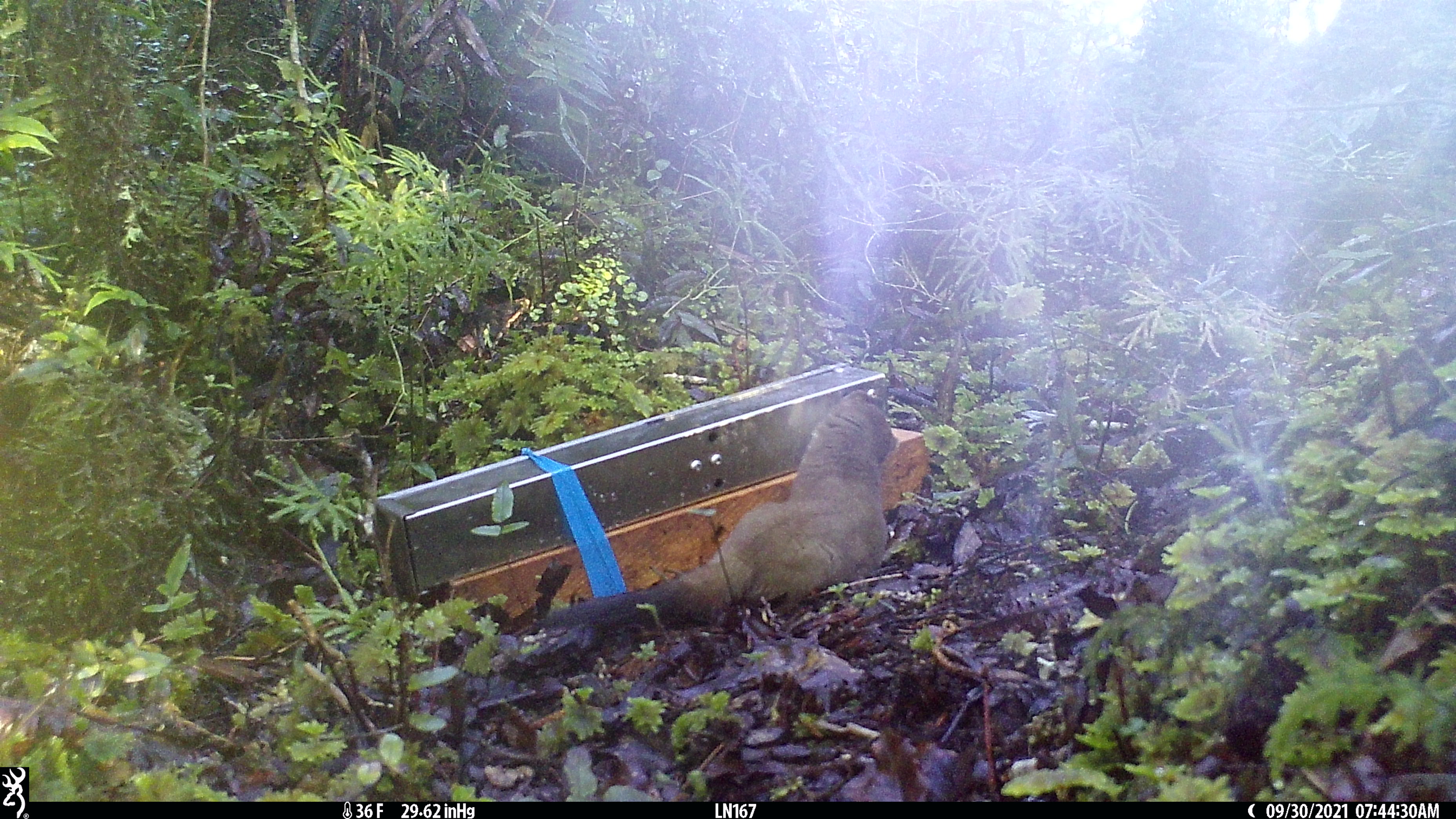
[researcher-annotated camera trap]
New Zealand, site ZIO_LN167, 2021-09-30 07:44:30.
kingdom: Animalia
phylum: Chordata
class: Mammalia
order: Carnivora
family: Mustelidae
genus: Mustela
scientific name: Mustela erminea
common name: stoat